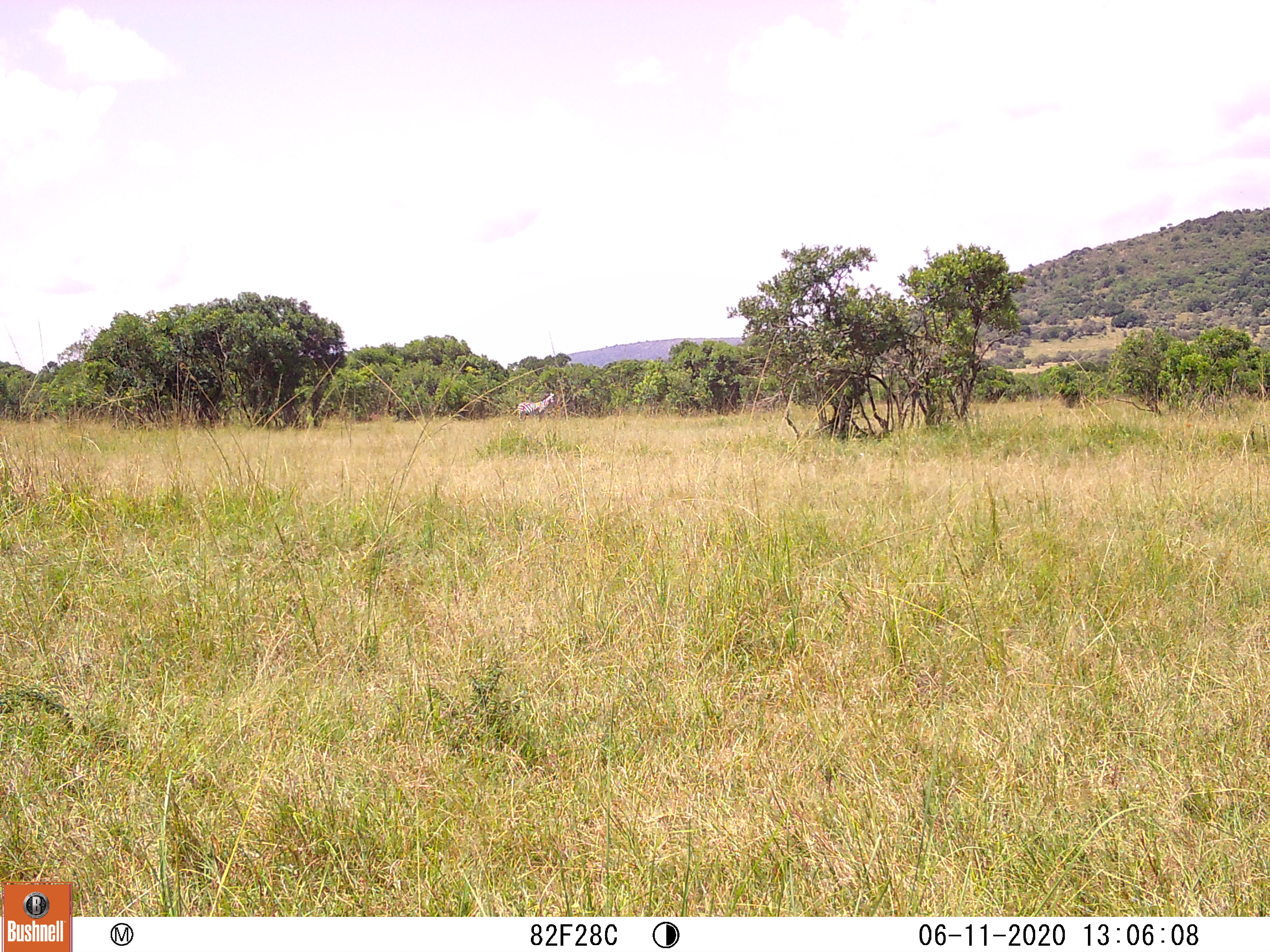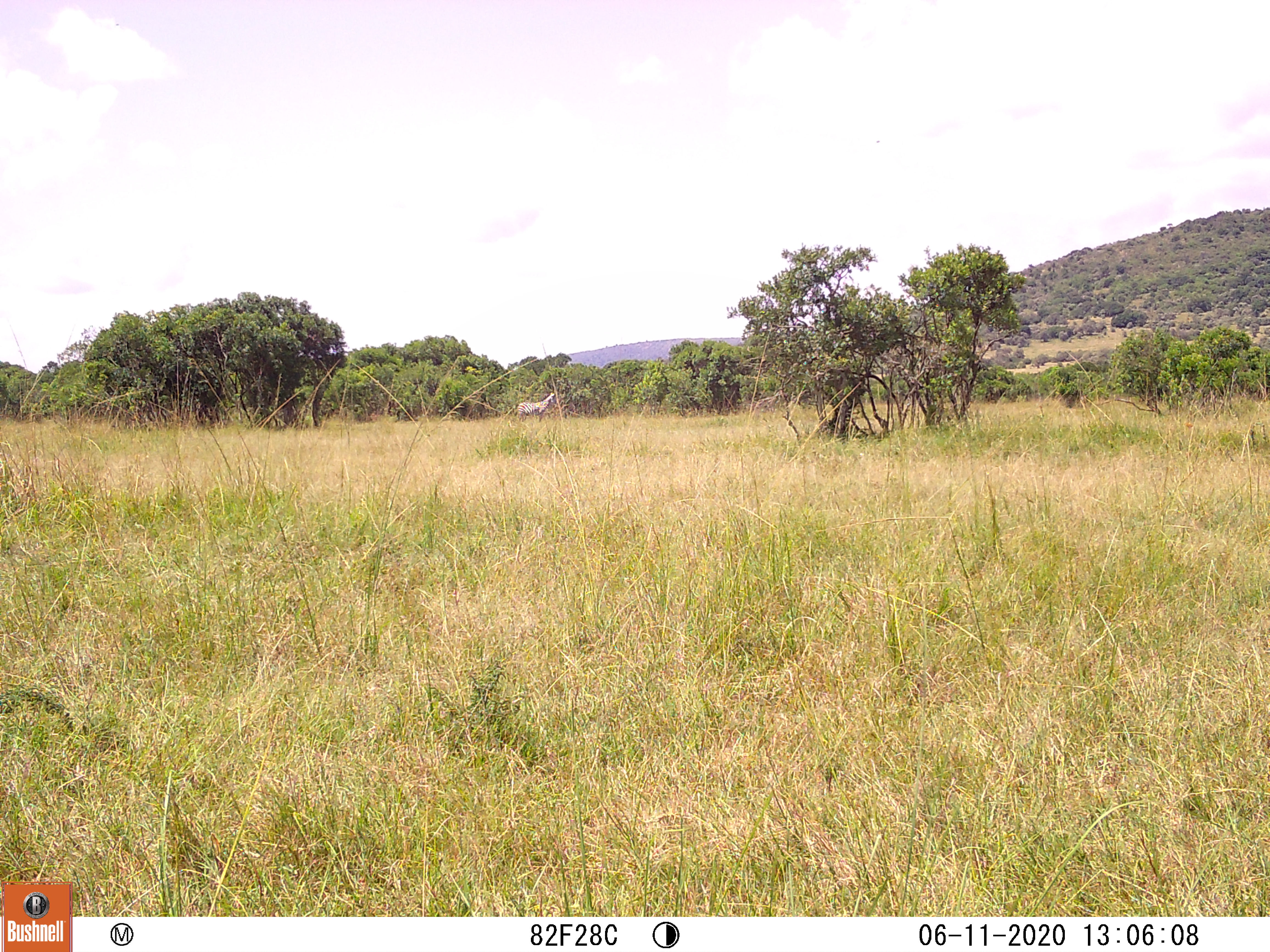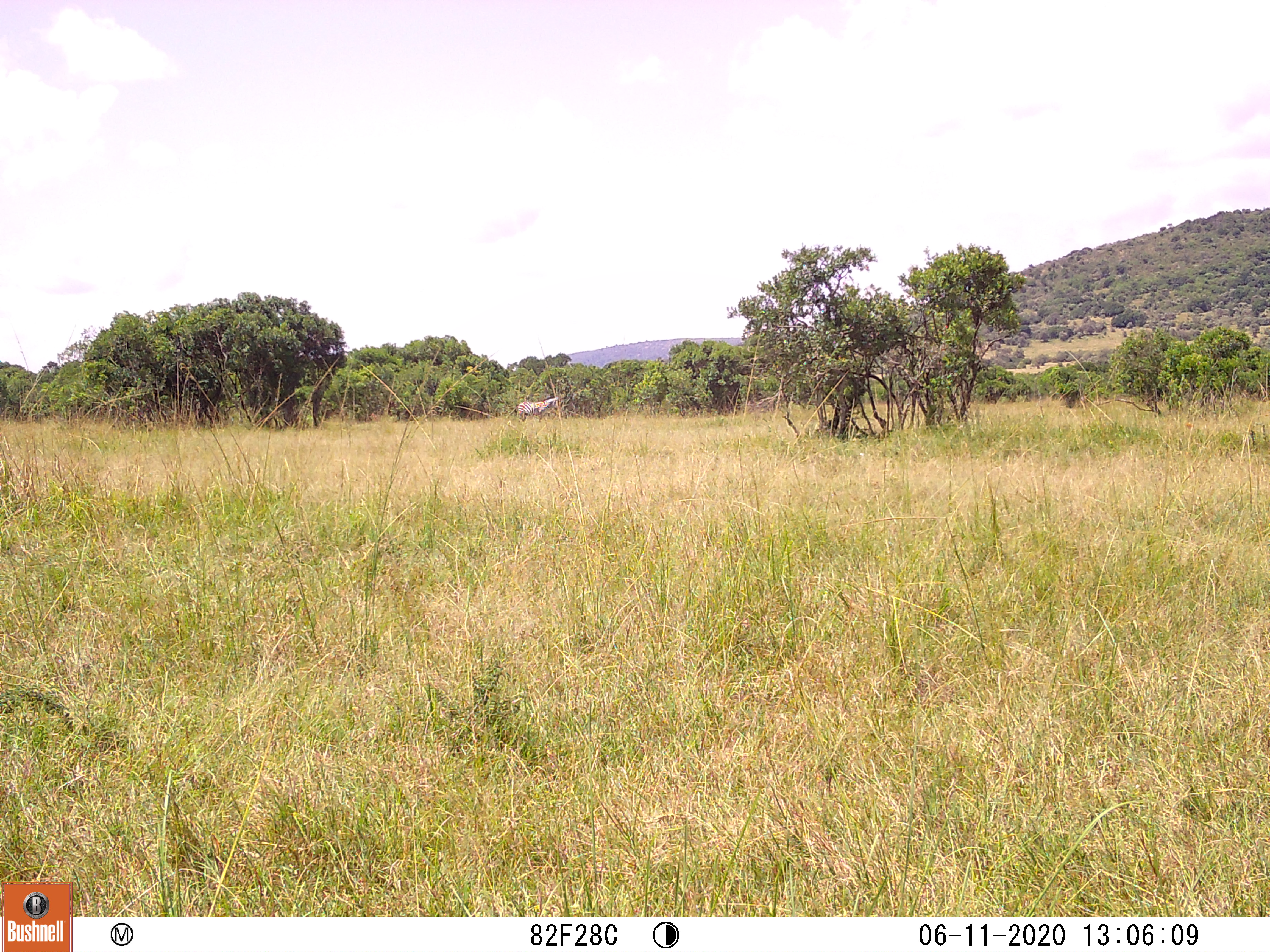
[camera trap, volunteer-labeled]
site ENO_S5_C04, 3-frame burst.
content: unidentified animal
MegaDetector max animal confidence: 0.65